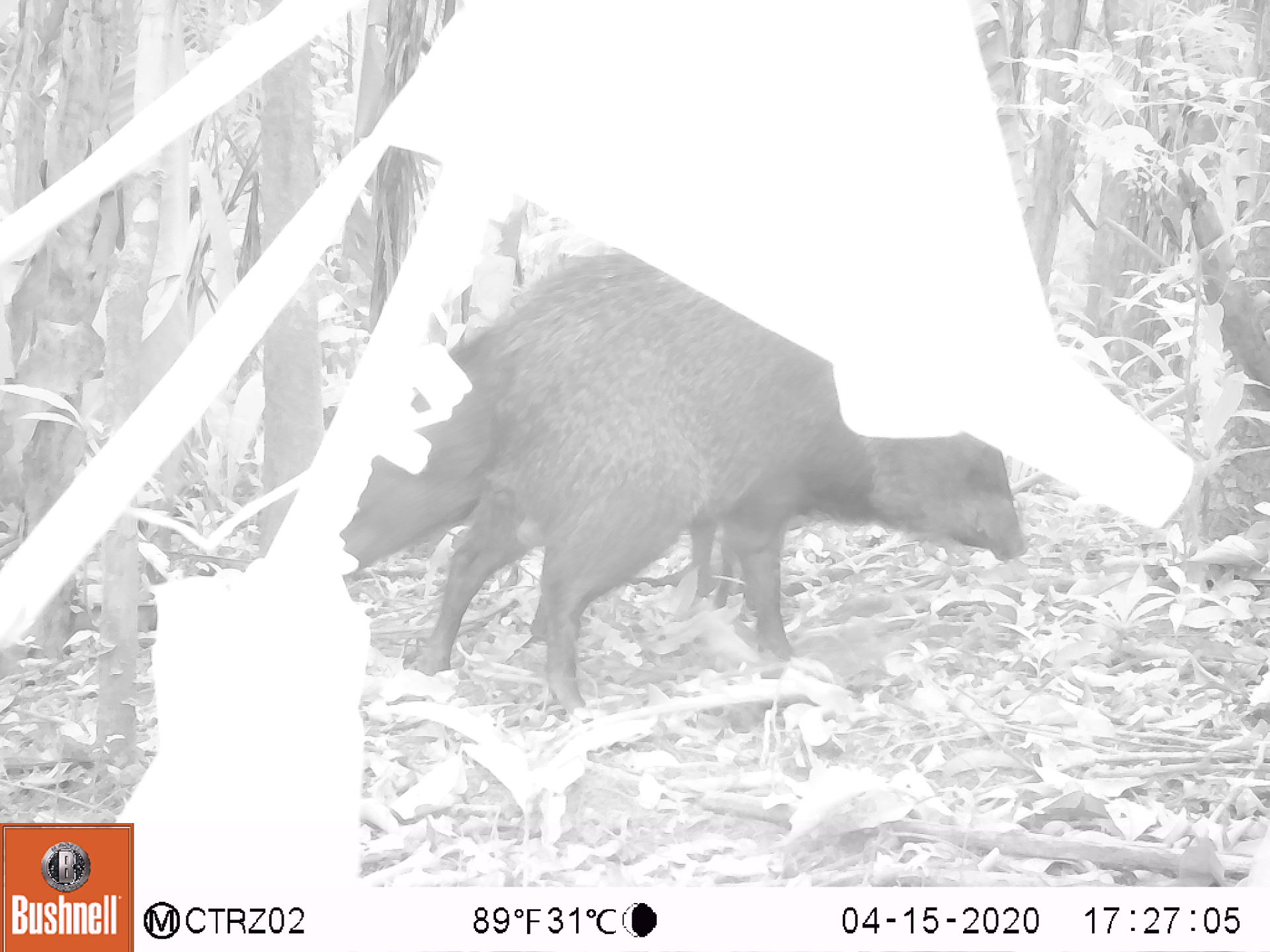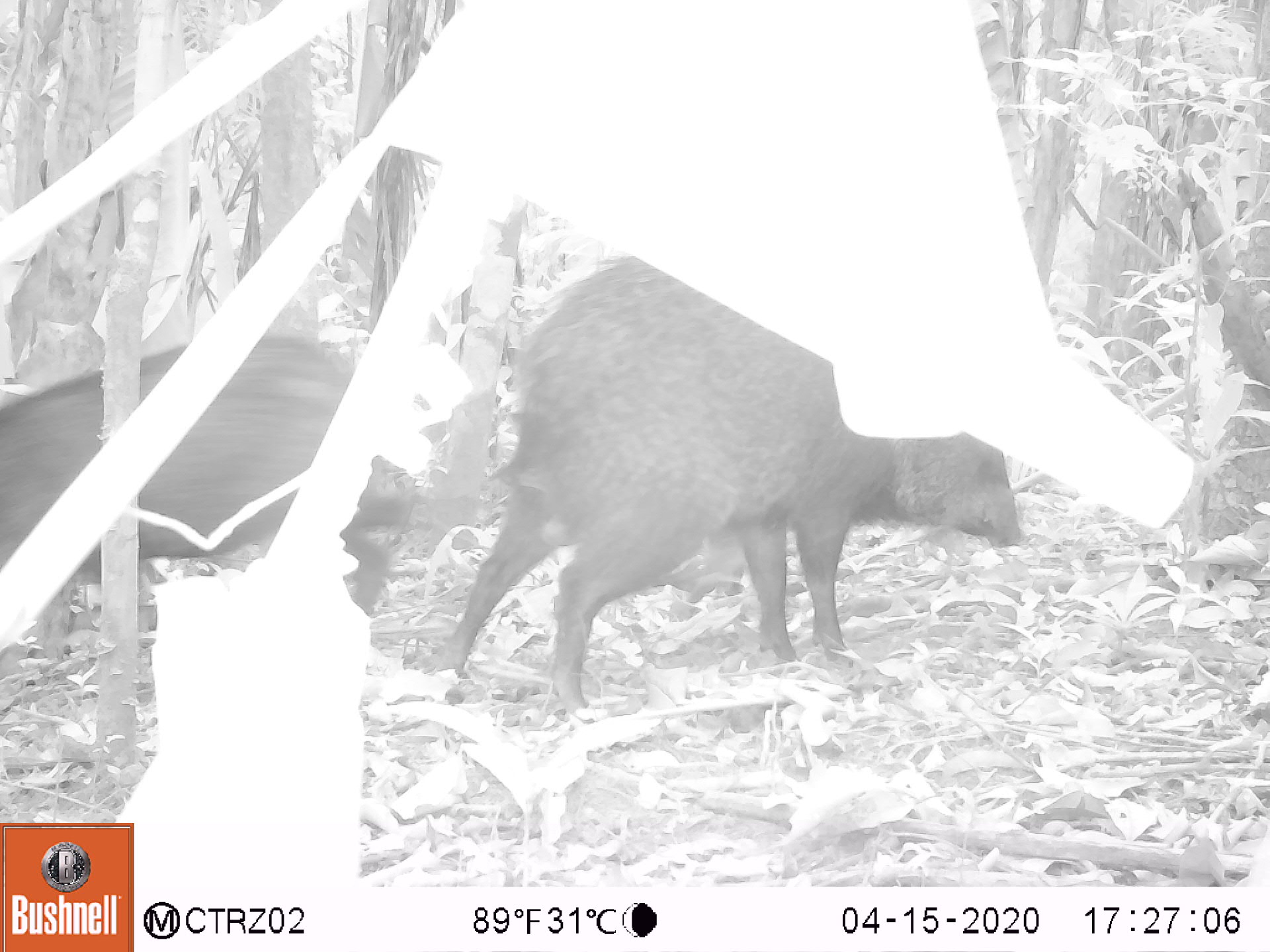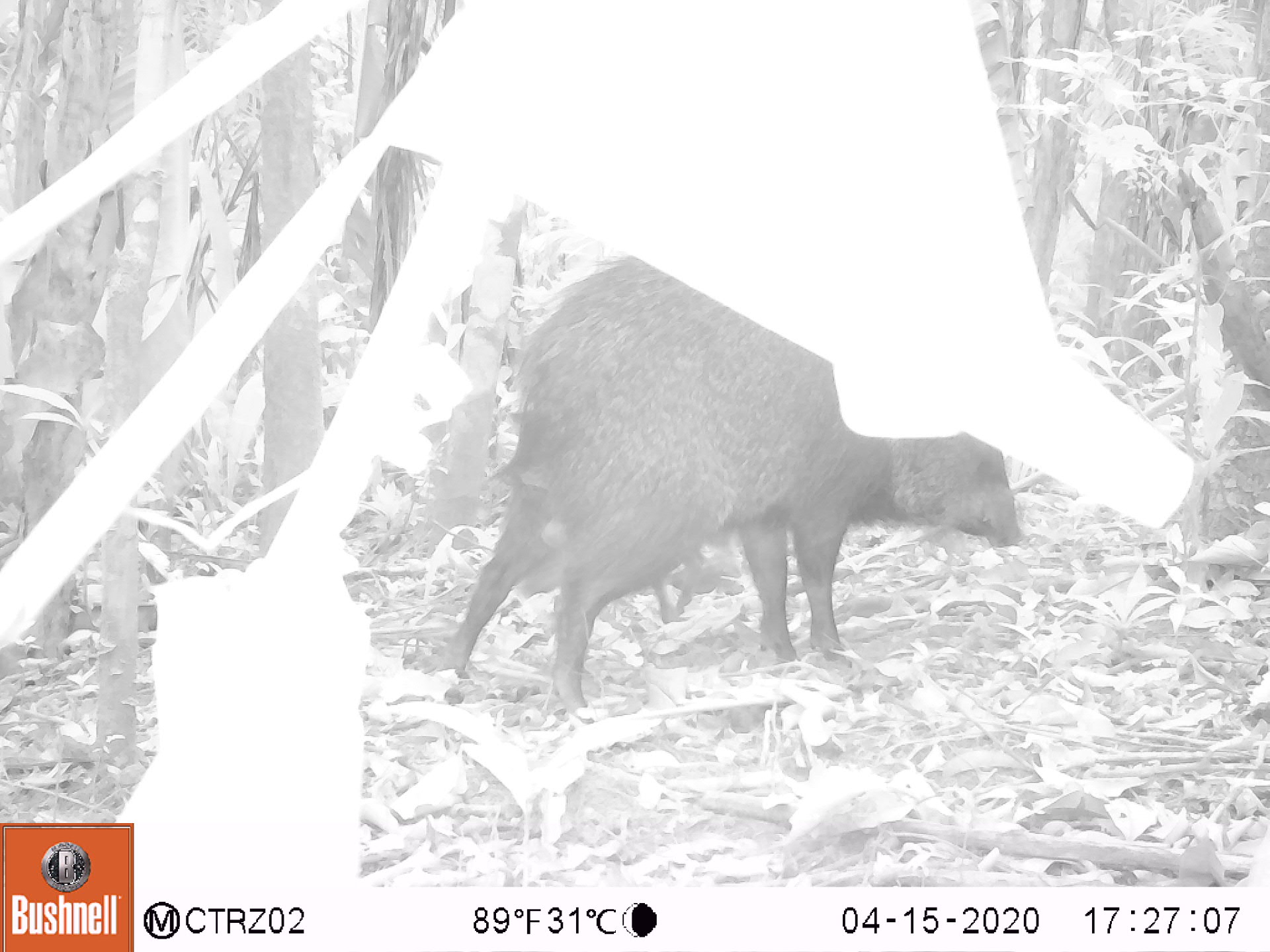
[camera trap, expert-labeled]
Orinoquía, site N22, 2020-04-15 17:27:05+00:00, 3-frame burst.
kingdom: Animalia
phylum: Chordata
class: Mammalia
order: Artiodactyla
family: Tayassuidae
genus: Pecari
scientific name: Pecari tajacu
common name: collared peccary